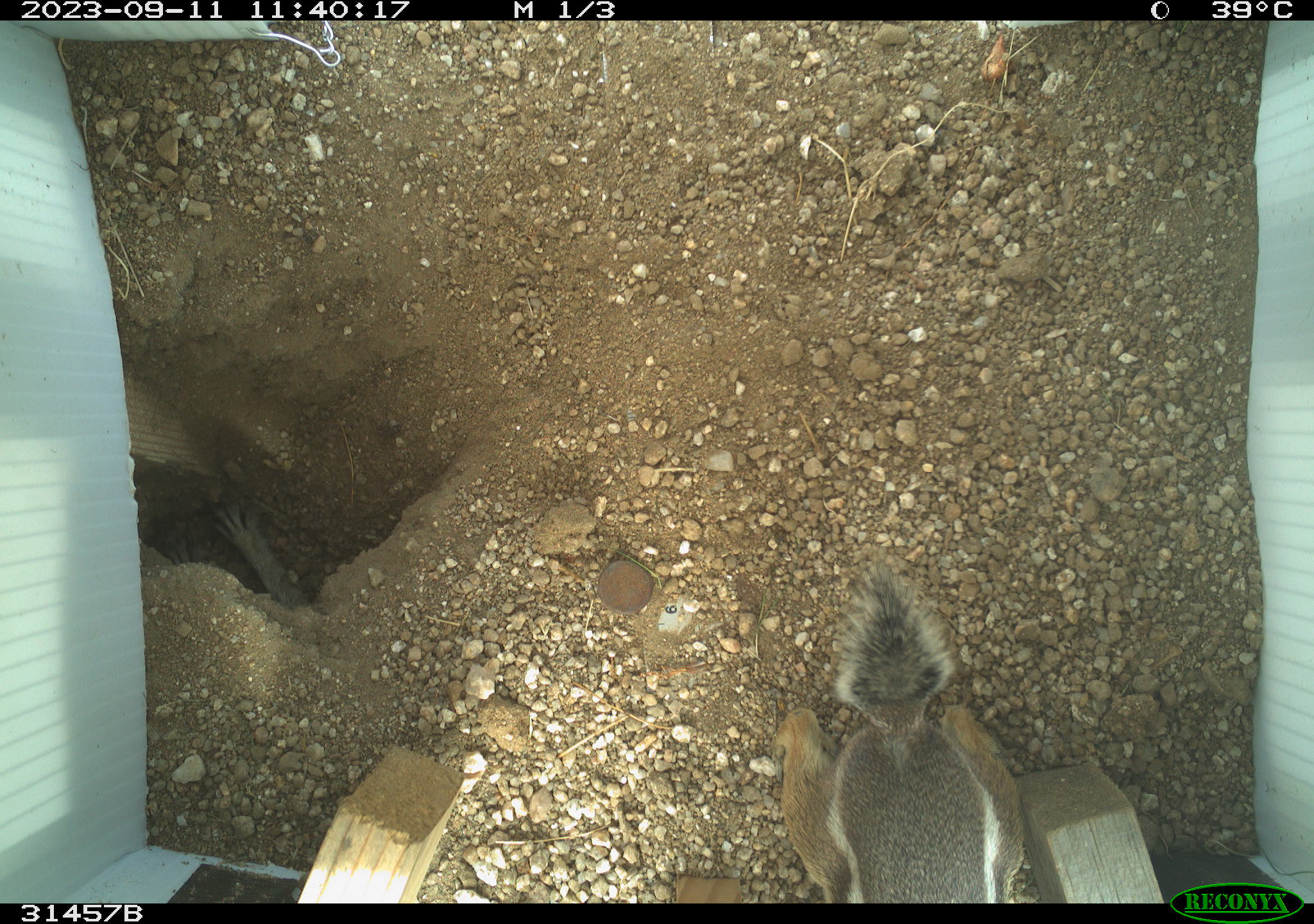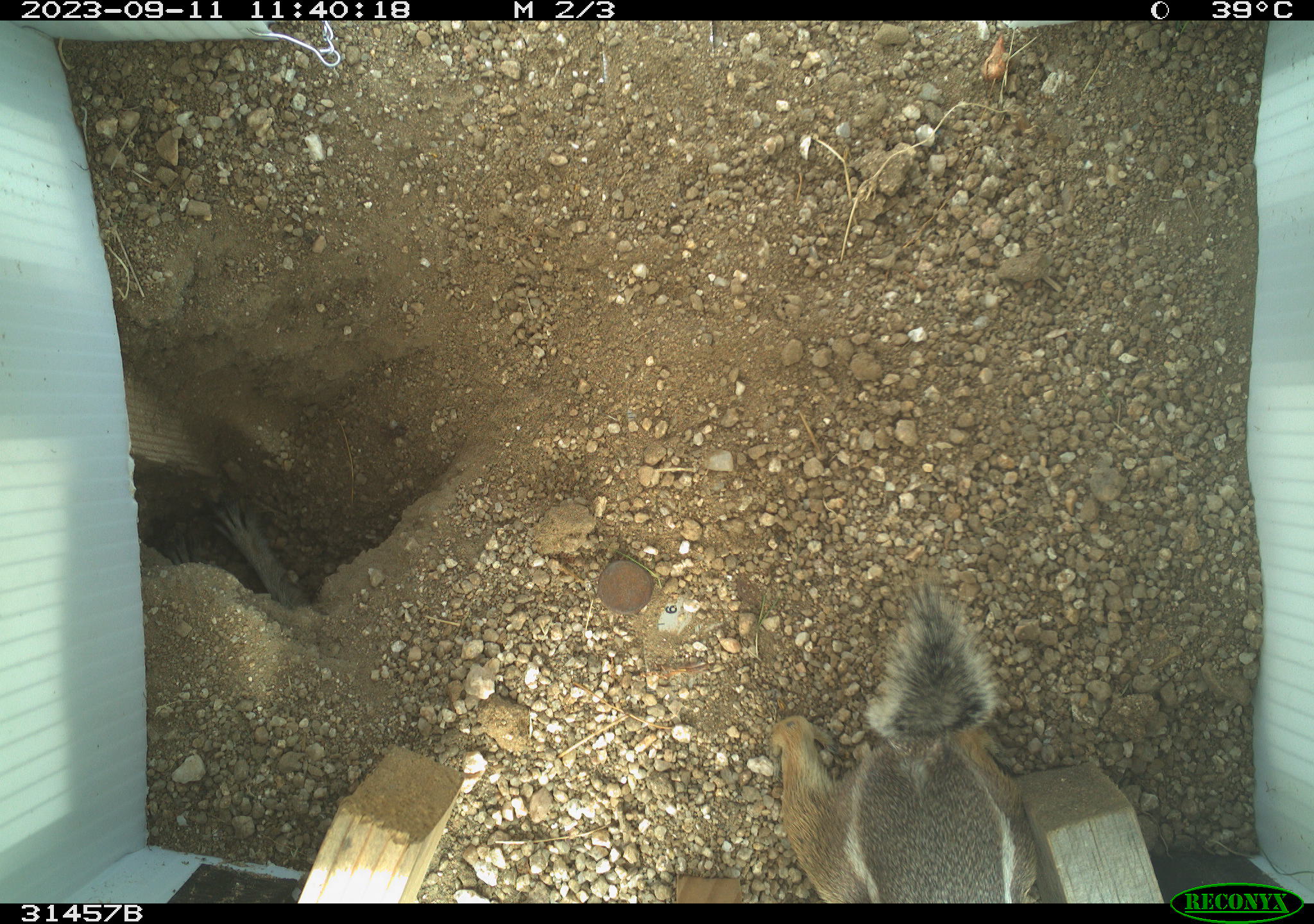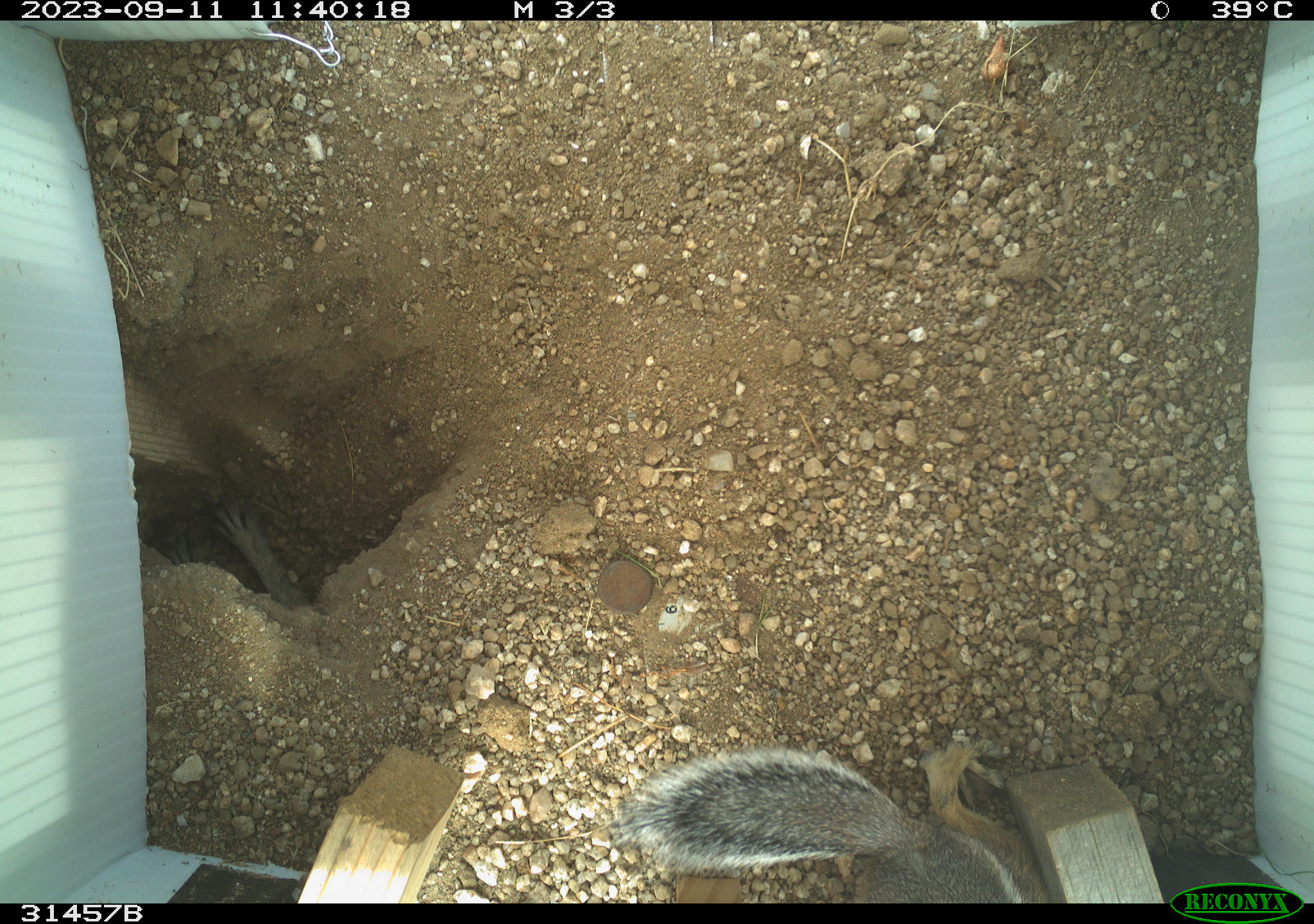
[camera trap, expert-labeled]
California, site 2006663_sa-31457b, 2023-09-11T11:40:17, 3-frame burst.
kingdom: Animalia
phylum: Chordata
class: Mammalia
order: Rodentia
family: Sciuridae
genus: Ammospermophilus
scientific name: Ammospermophilus leucurus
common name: white-tailed antelope squirrel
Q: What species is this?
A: White-tailed antelope squirrel (Ammospermophilus leucurus).